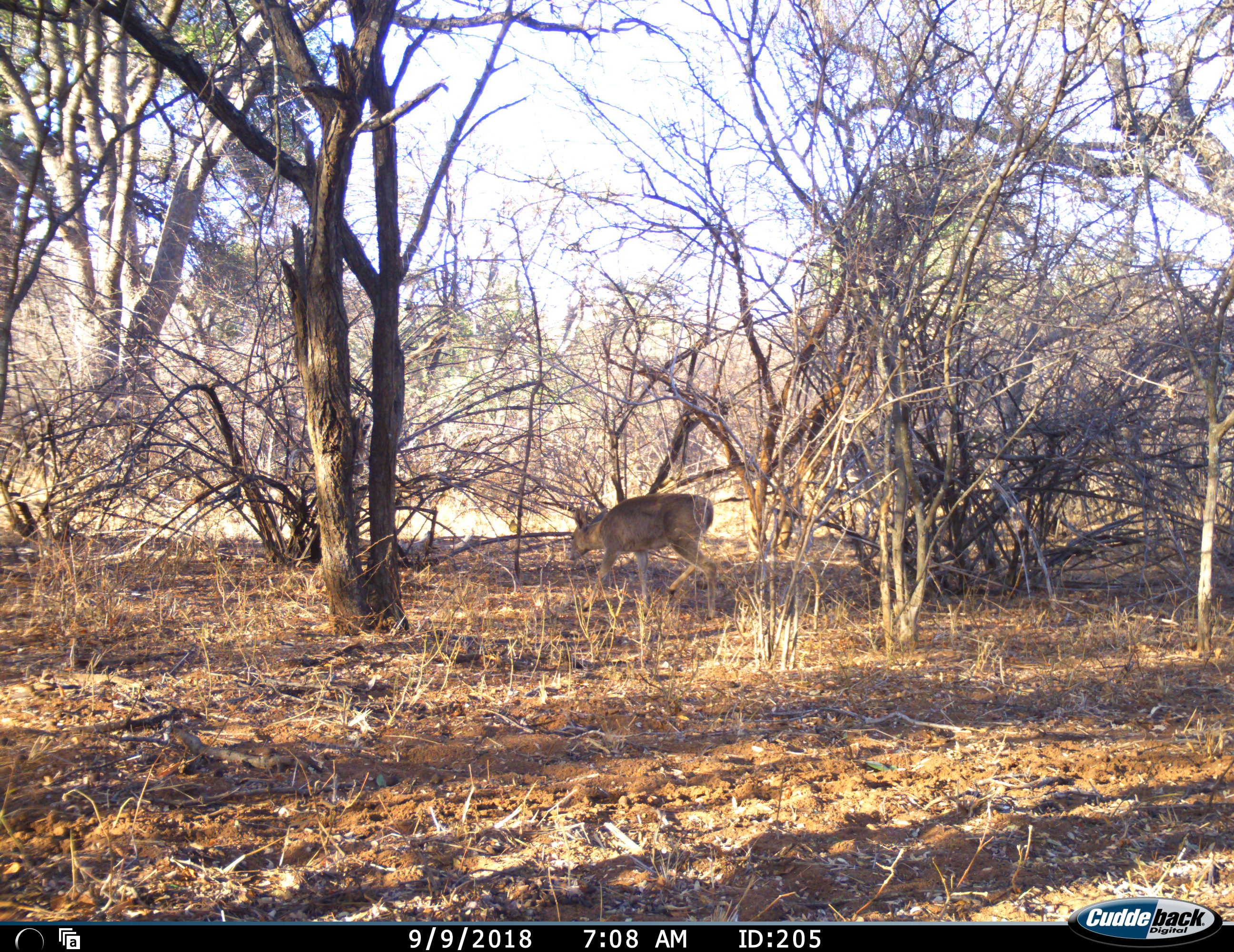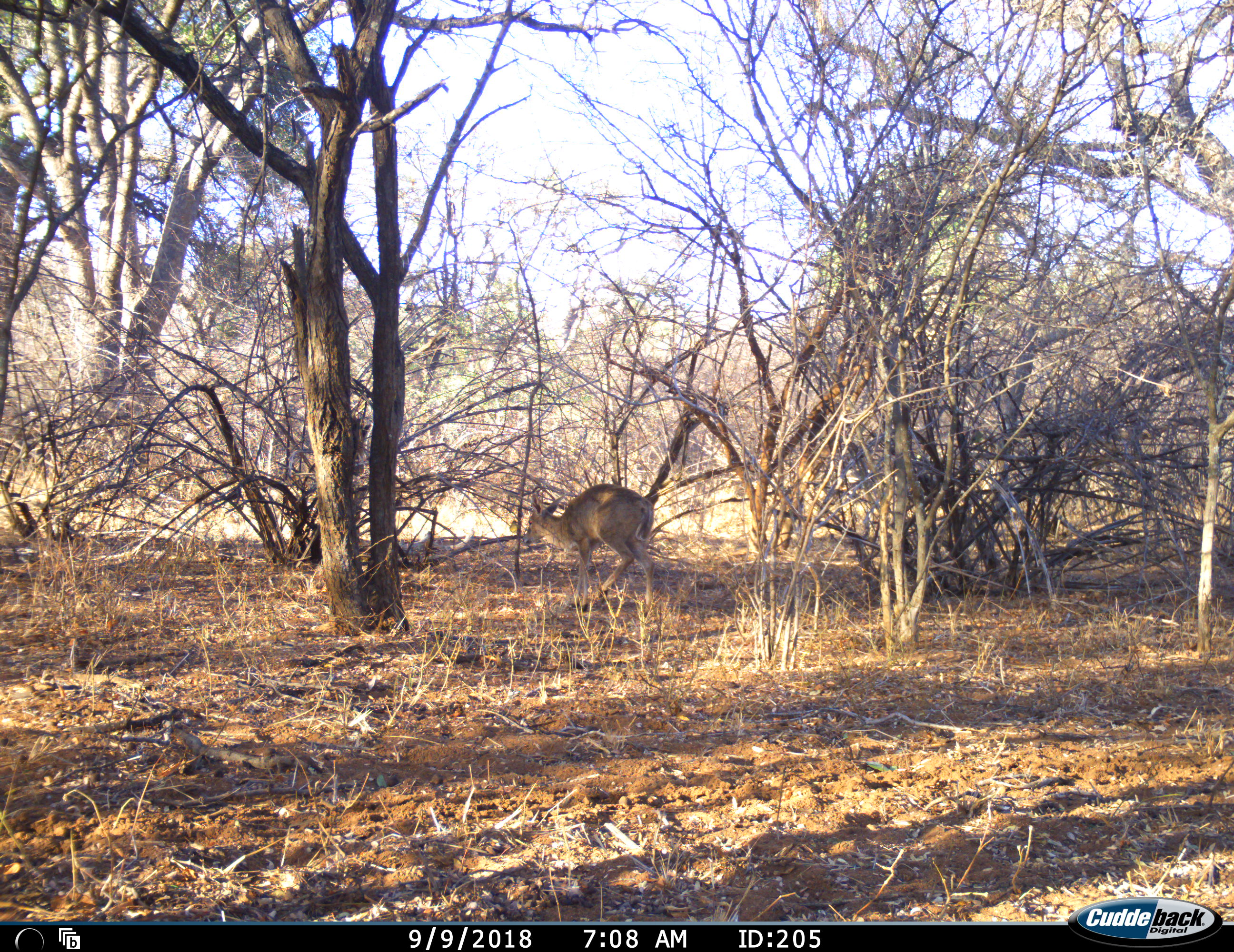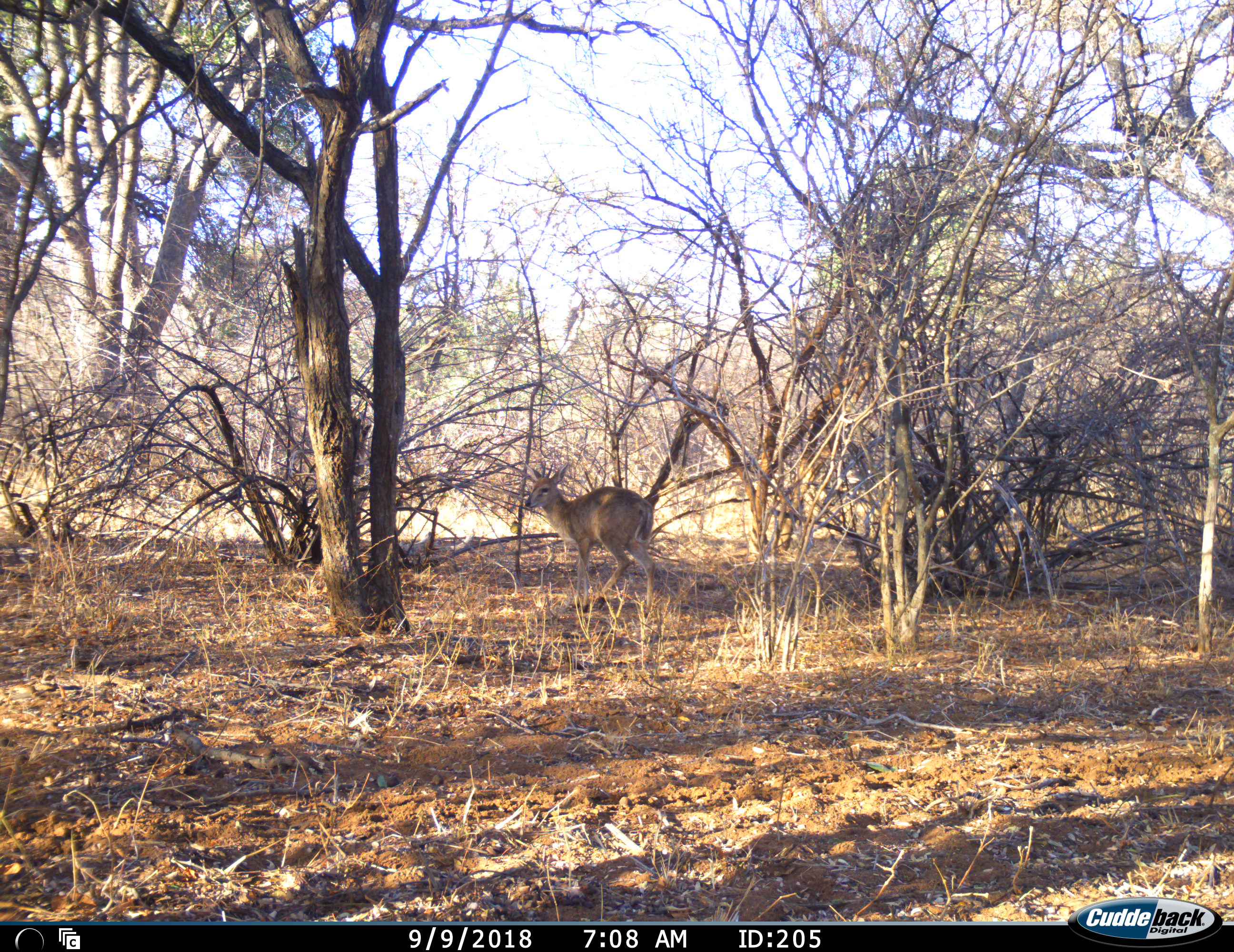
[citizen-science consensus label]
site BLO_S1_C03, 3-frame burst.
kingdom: Animalia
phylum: Chordata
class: Mammalia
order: Artiodactyla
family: Bovidae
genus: Sylvicapra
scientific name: Sylvicapra grimmia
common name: common duiker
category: duikercommongrey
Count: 1.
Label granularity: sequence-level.